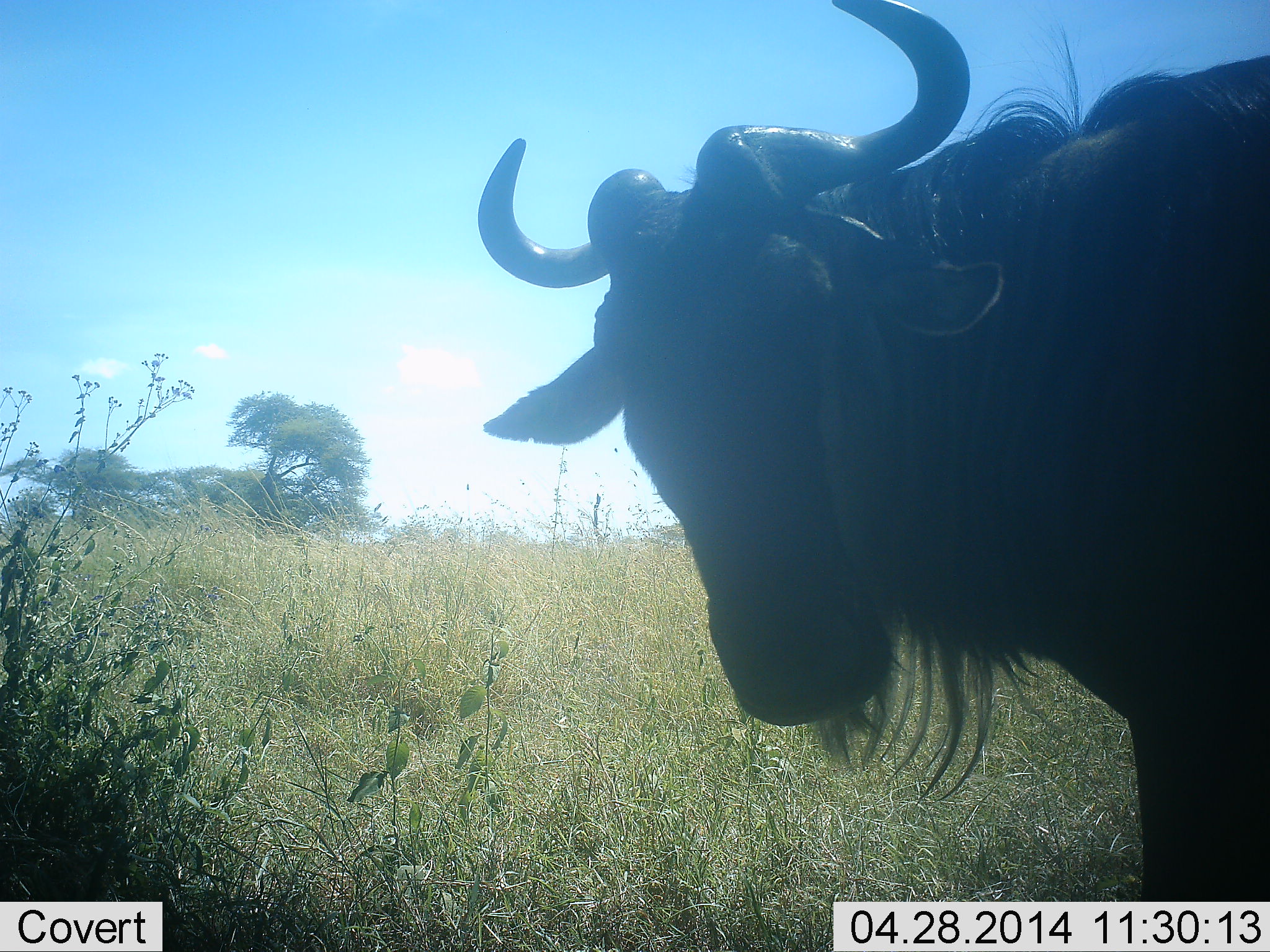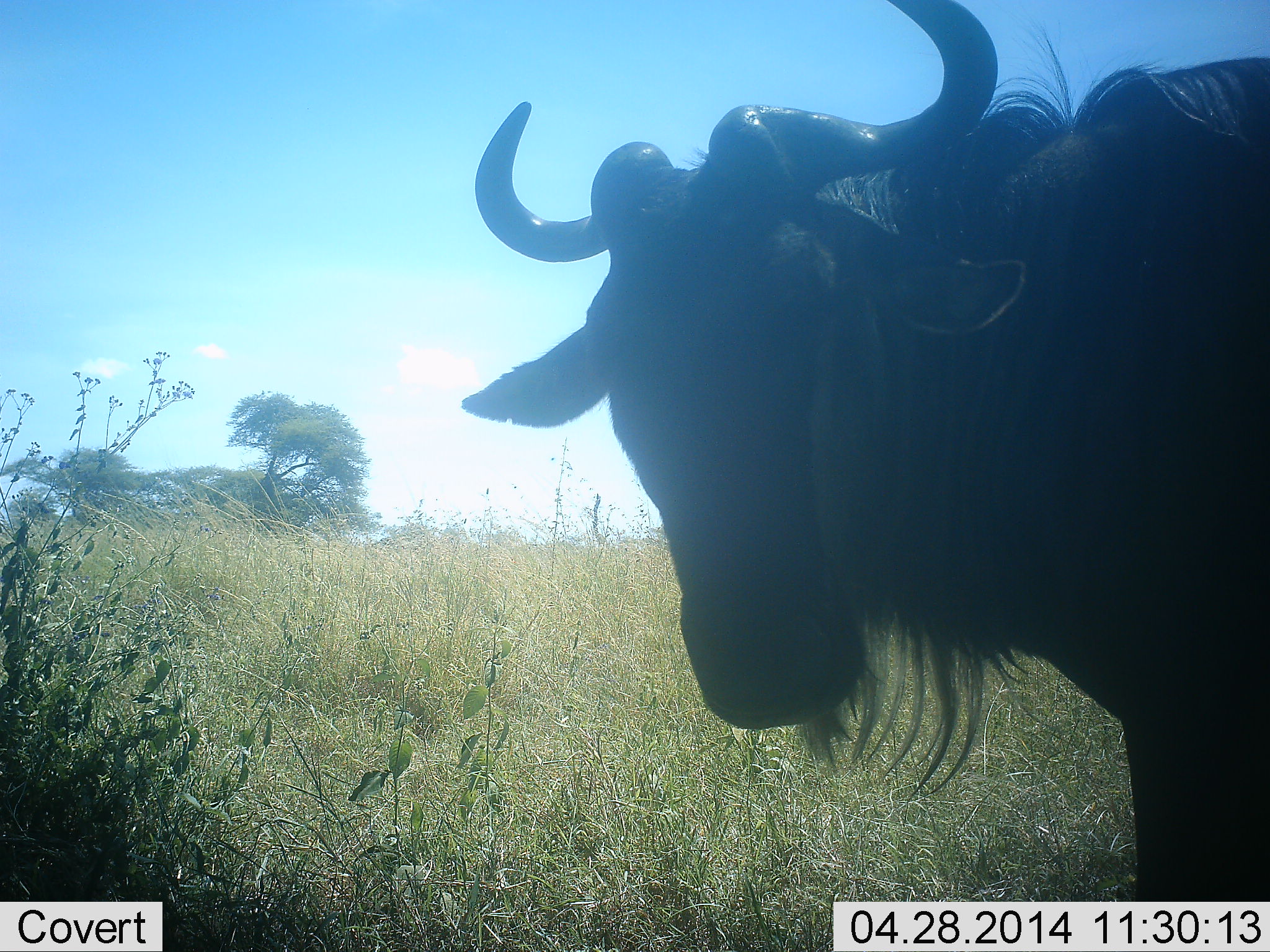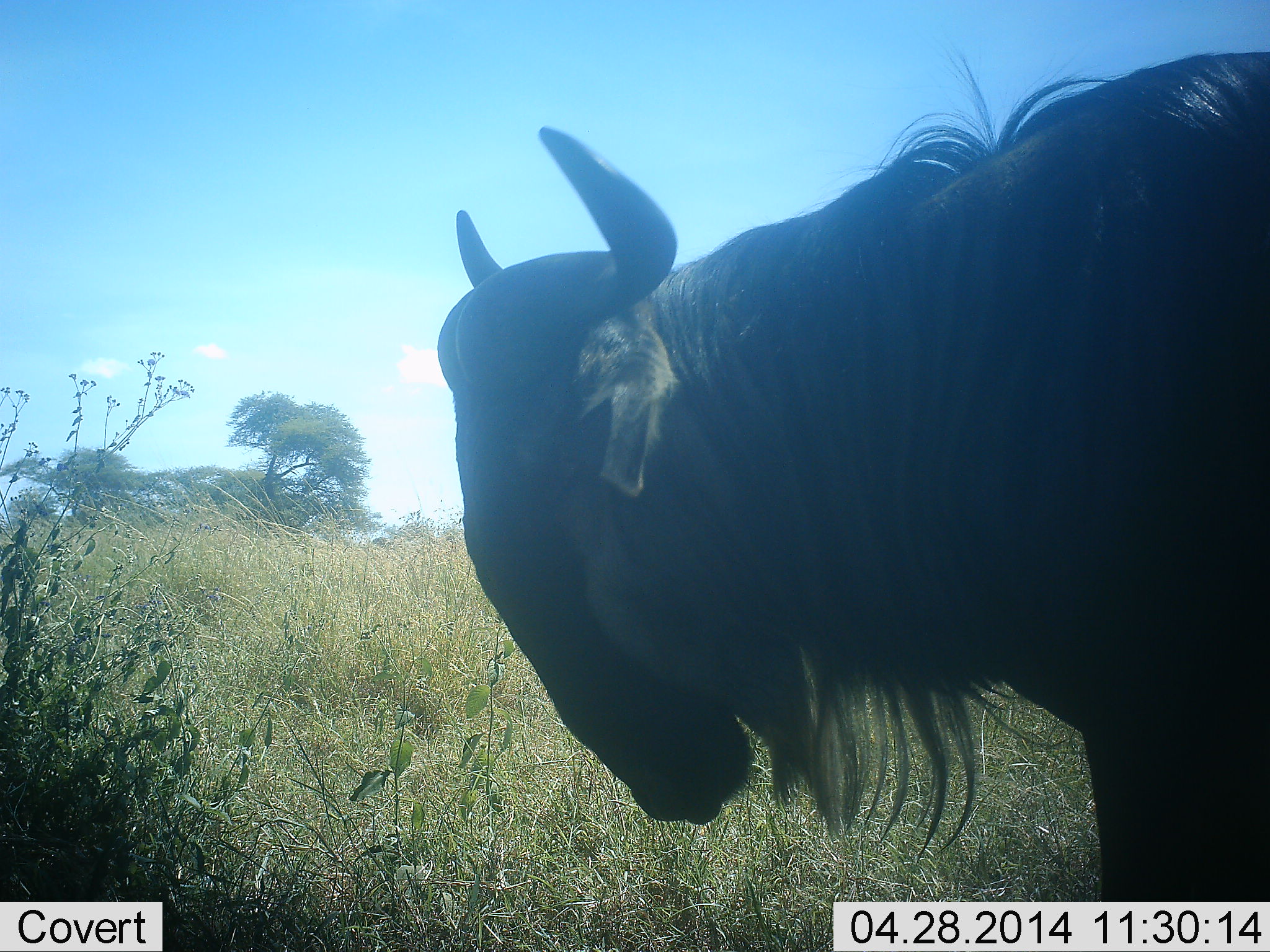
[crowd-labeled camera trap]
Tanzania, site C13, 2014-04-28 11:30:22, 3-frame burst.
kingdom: Animalia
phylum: Chordata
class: Mammalia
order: Artiodactyla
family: Bovidae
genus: Connochaetes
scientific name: Connochaetes taurinus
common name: blue wildebeest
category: wildebeest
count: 1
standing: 90%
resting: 0%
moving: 0%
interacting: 10%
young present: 0%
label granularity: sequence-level